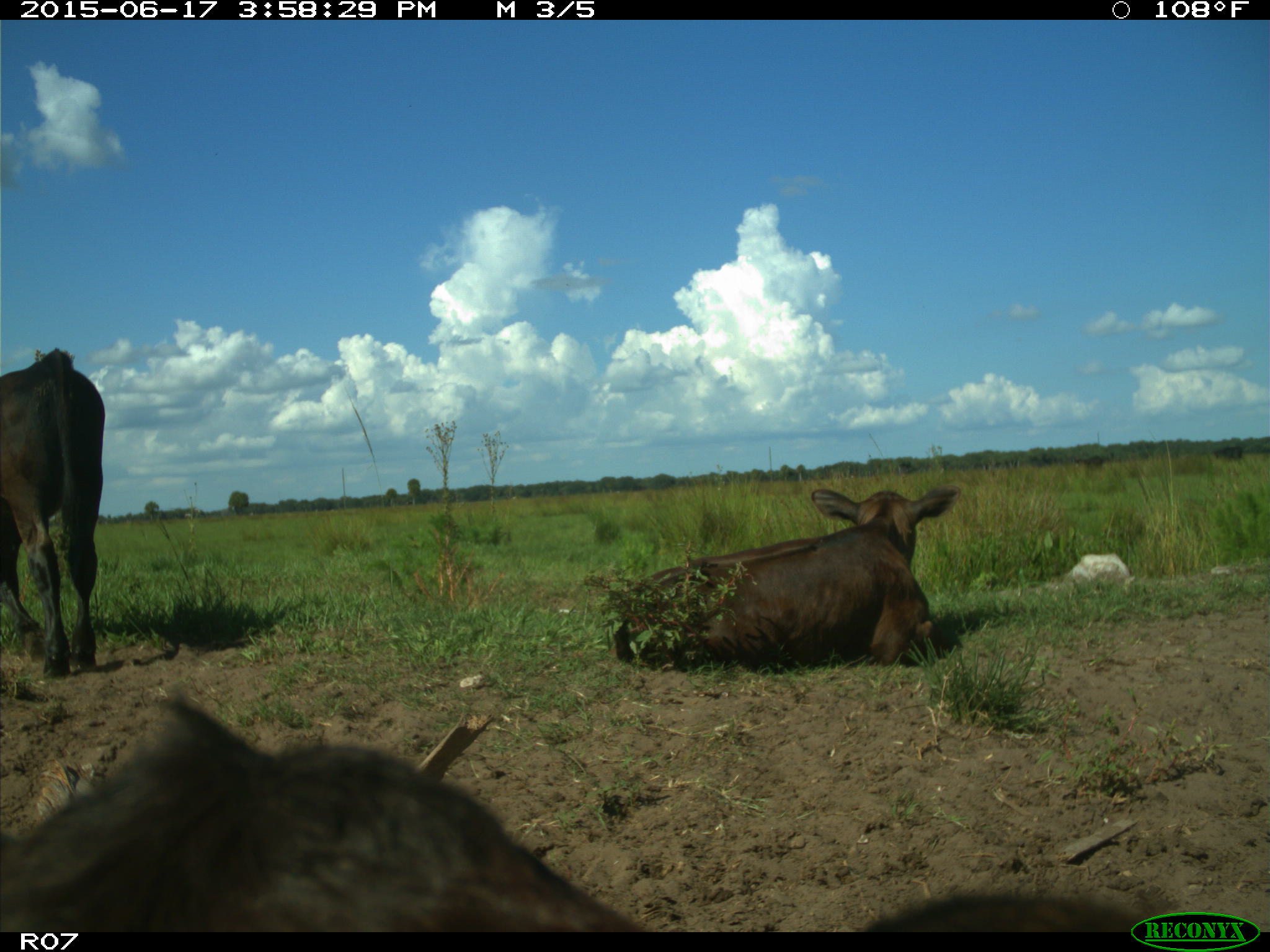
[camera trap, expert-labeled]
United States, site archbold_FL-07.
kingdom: Animalia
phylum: Chordata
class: Mammalia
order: Artiodactyla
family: Bovidae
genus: Bos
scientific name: Bos taurus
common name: domestic cow